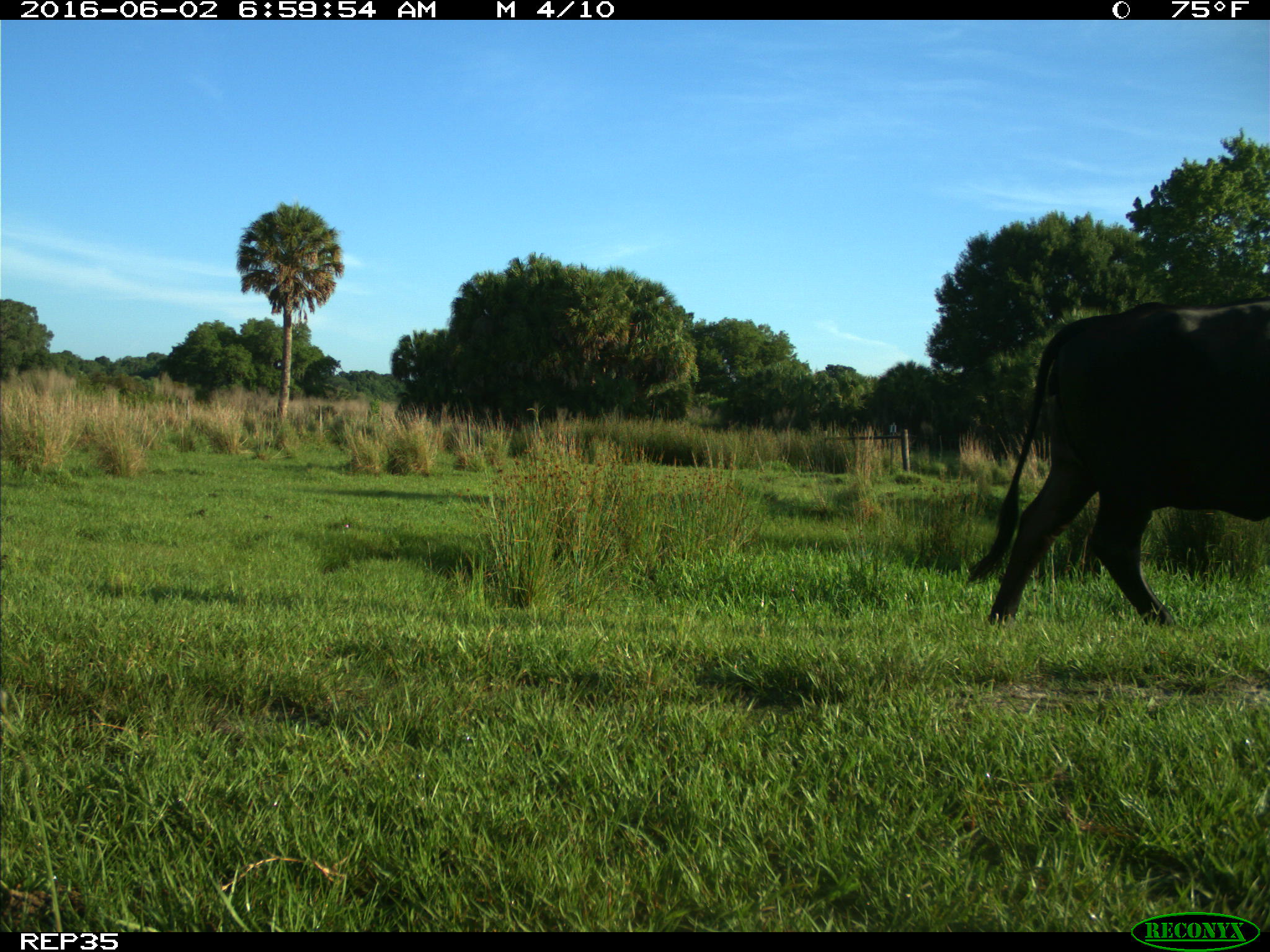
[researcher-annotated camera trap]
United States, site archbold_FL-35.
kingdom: Animalia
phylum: Chordata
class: Mammalia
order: Artiodactyla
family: Bovidae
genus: Bos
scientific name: Bos taurus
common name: domestic cow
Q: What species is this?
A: Bos taurus (domestic cow).